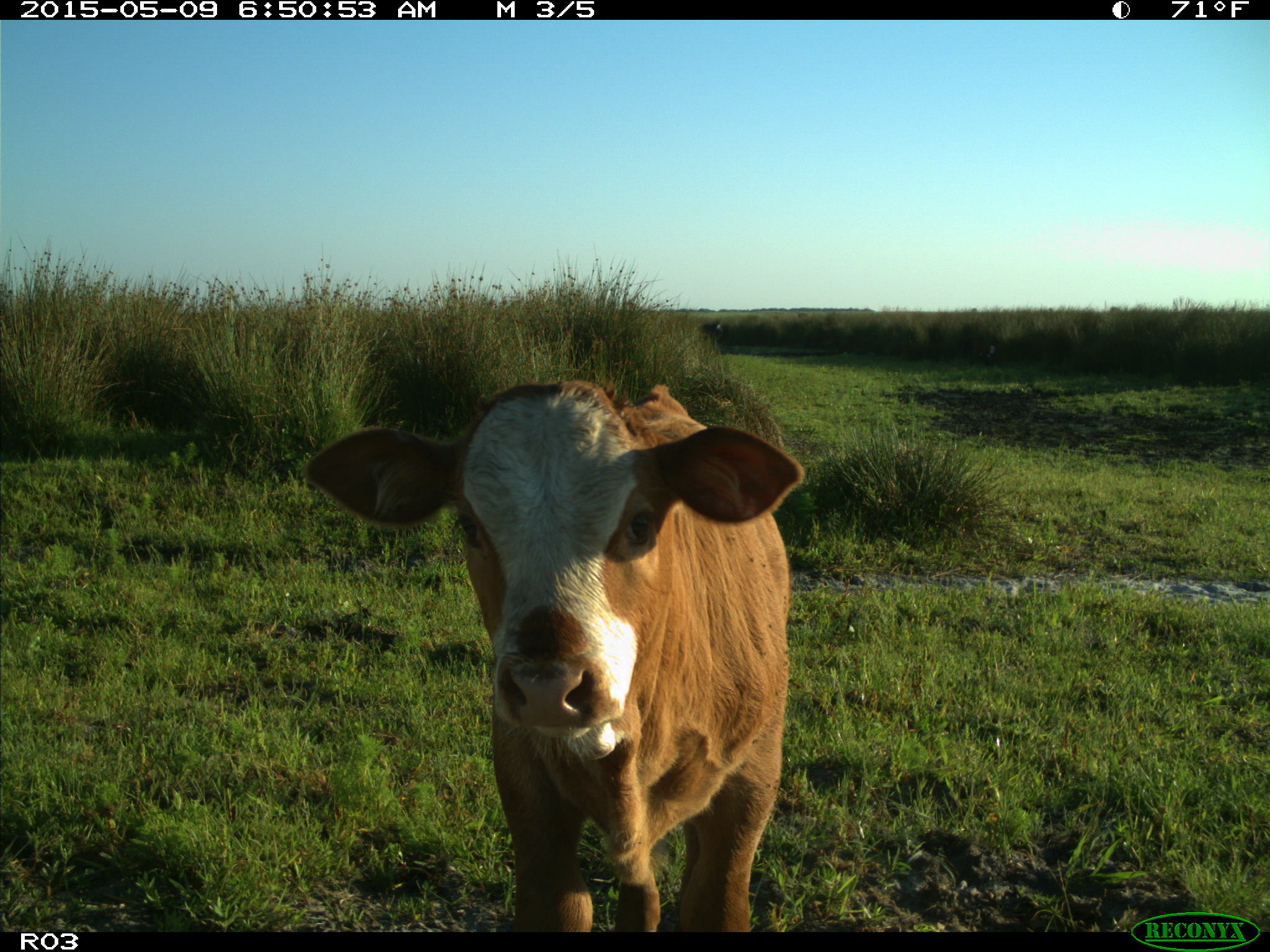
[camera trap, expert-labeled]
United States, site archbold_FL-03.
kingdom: Animalia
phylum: Chordata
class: Mammalia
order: Artiodactyla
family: Bovidae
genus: Bos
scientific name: Bos taurus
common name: domestic cow